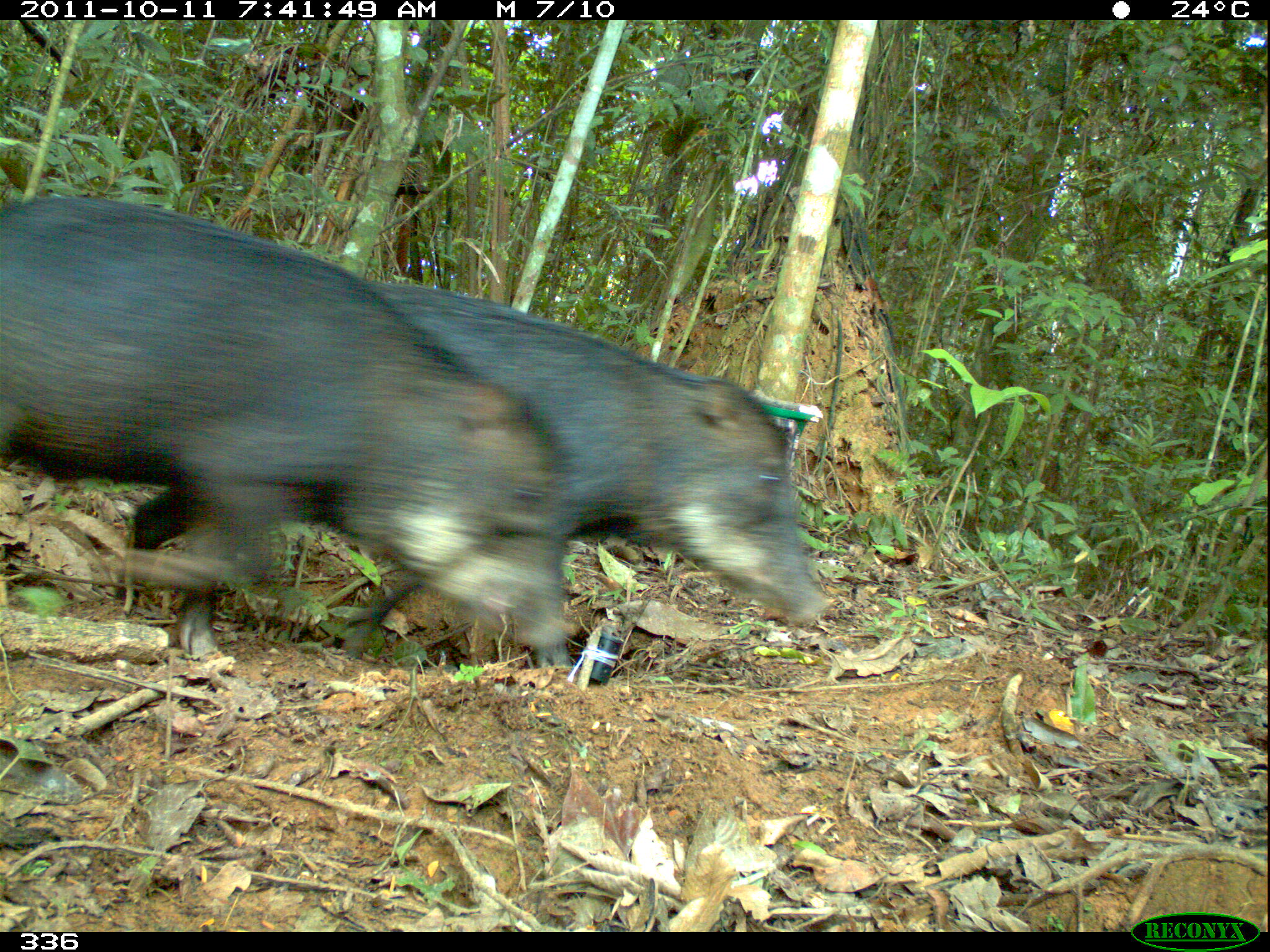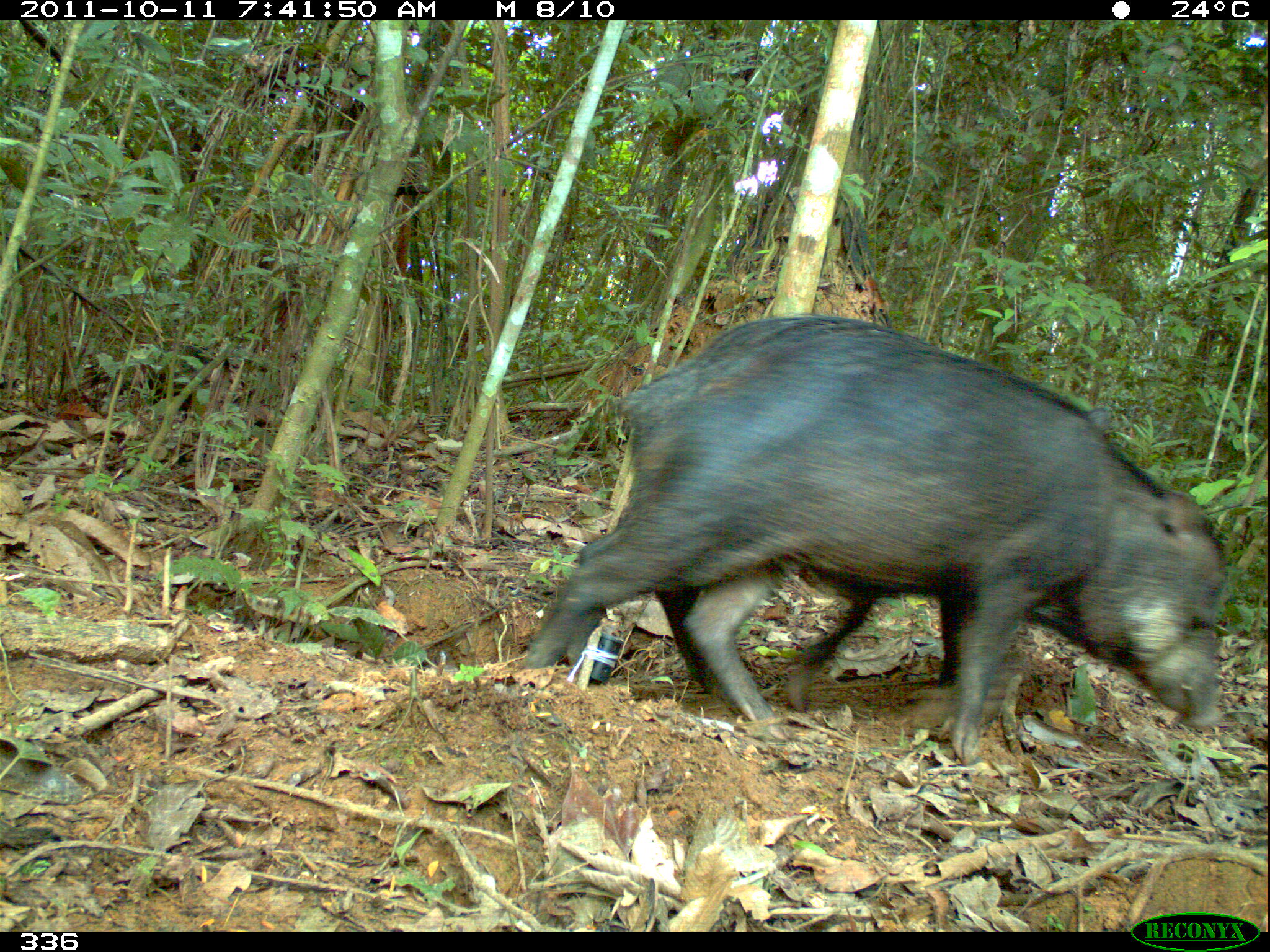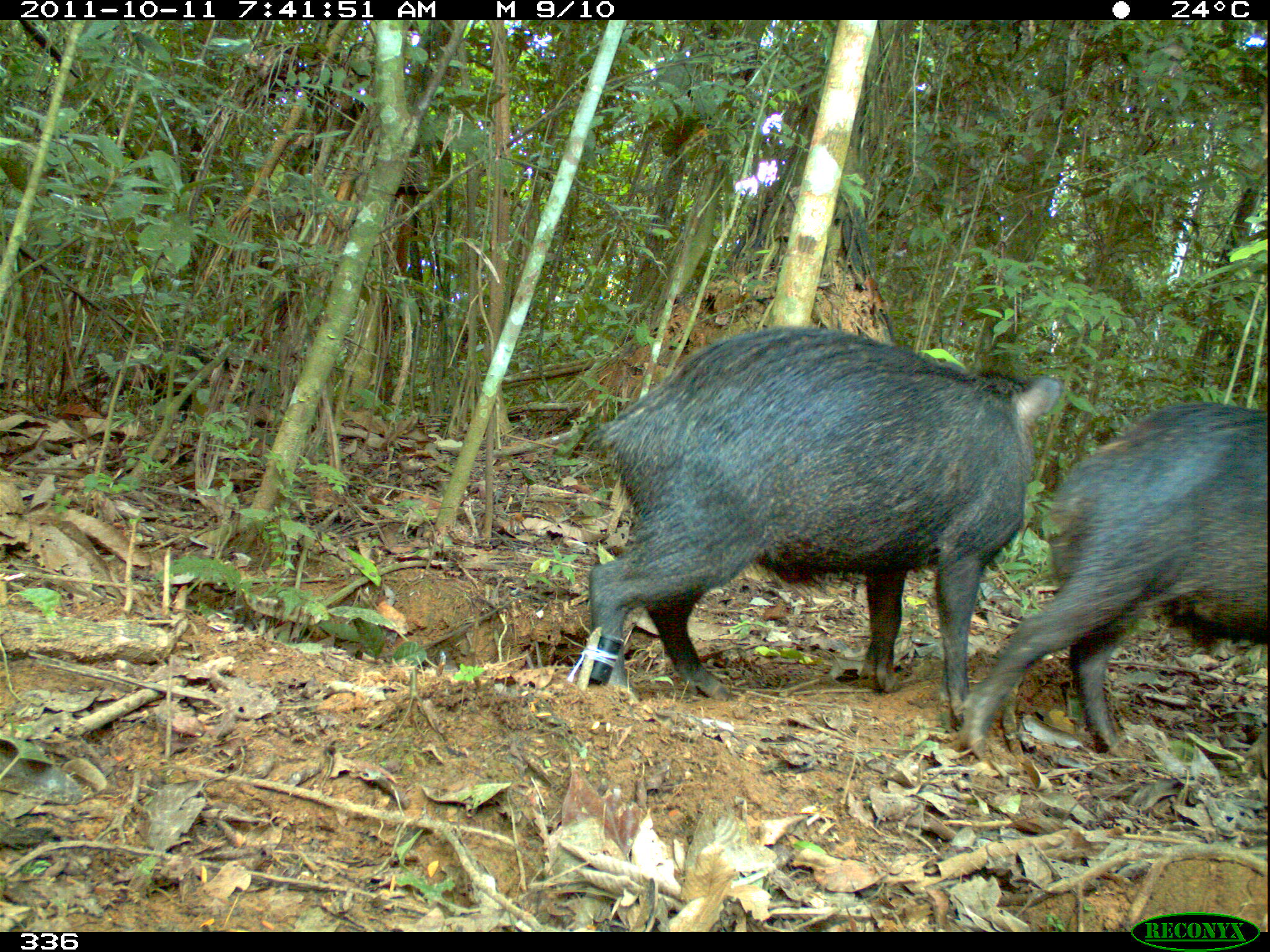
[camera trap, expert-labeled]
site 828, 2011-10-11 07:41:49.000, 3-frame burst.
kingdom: Animalia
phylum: Chordata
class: Mammalia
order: Artiodactyla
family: Tayassuidae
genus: Tayassu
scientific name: Tayassu pecari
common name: white-lipped peccary